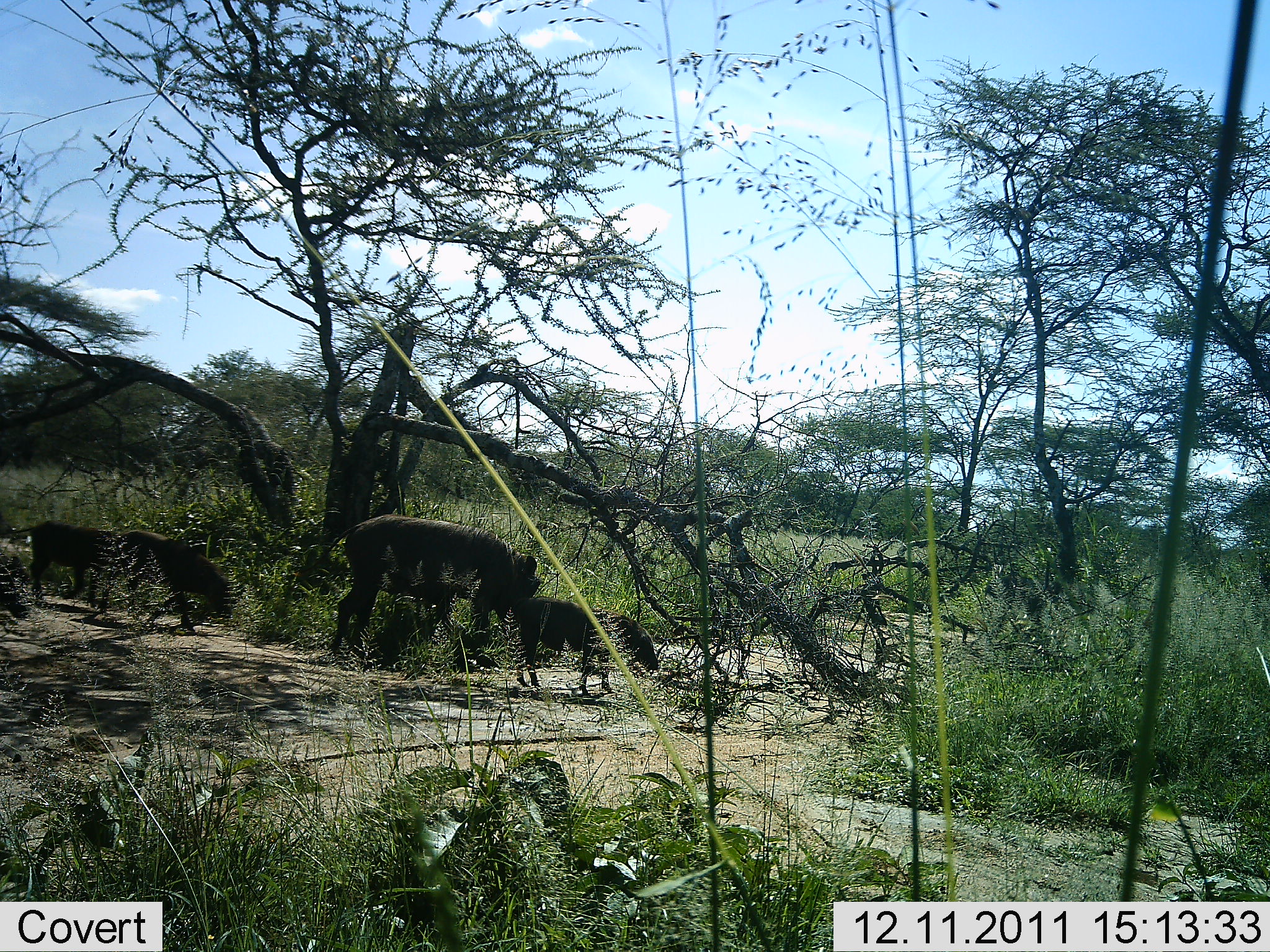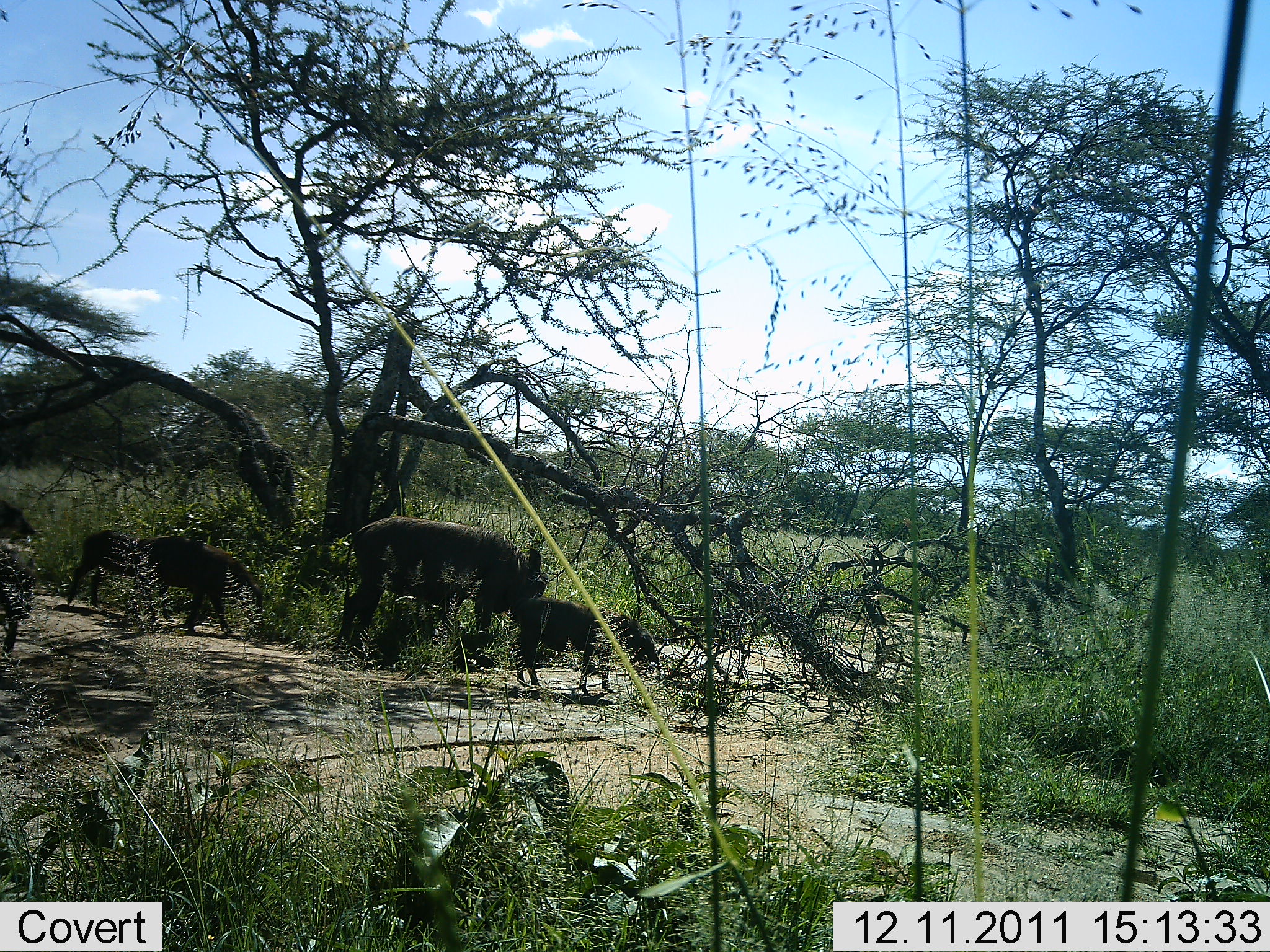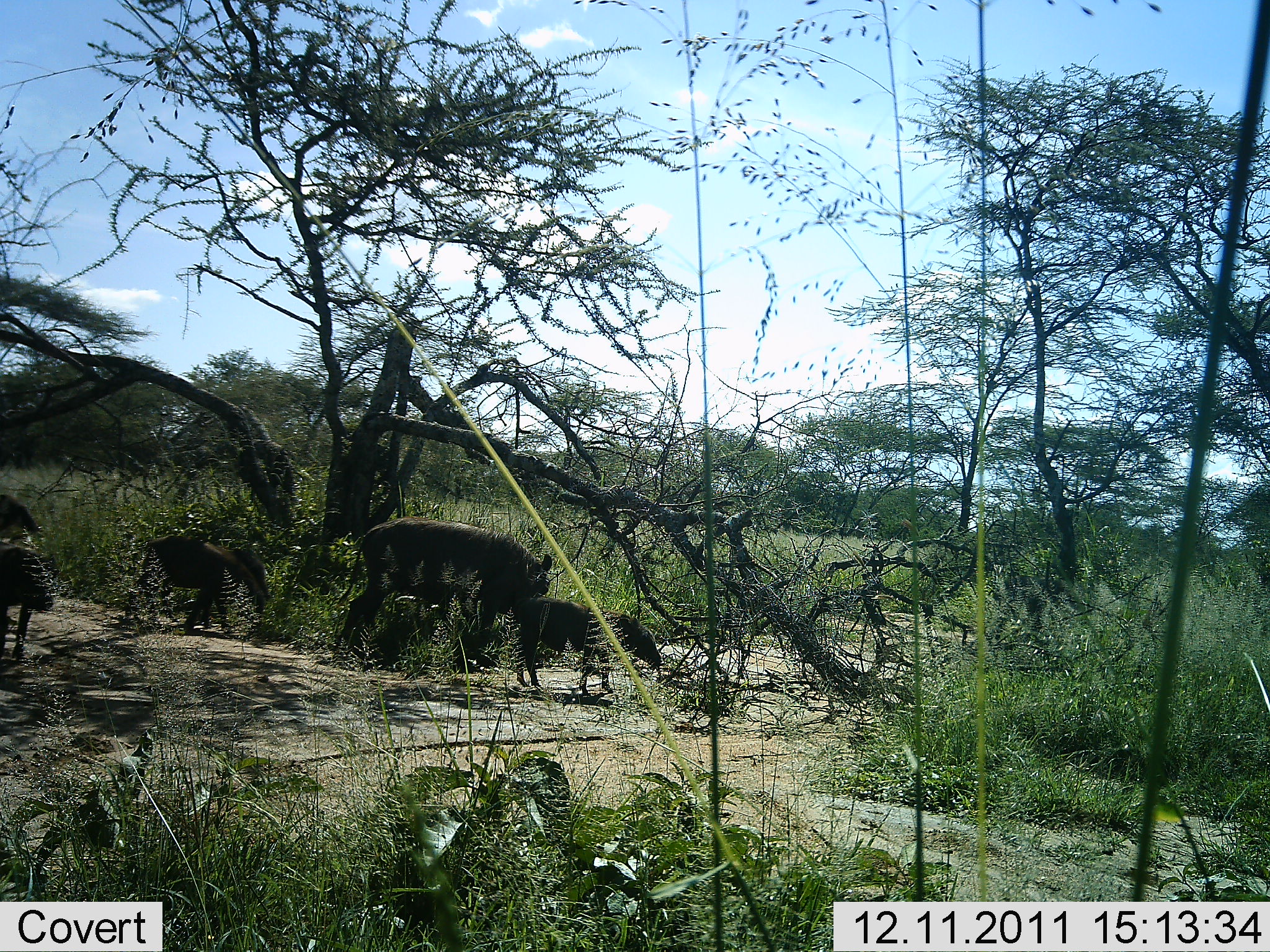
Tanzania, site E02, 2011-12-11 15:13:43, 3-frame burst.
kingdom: Animalia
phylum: Chordata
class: Mammalia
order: Artiodactyla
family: Suidae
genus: Phacochoerus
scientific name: Phacochoerus africanus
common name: warthog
Warthog (Phacochoerus africanus), count 4. Behavior (volunteer vote fractions): standing 10%, resting 0%, moving 80%, interacting 0%. Young present (vote fraction): 60%. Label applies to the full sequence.